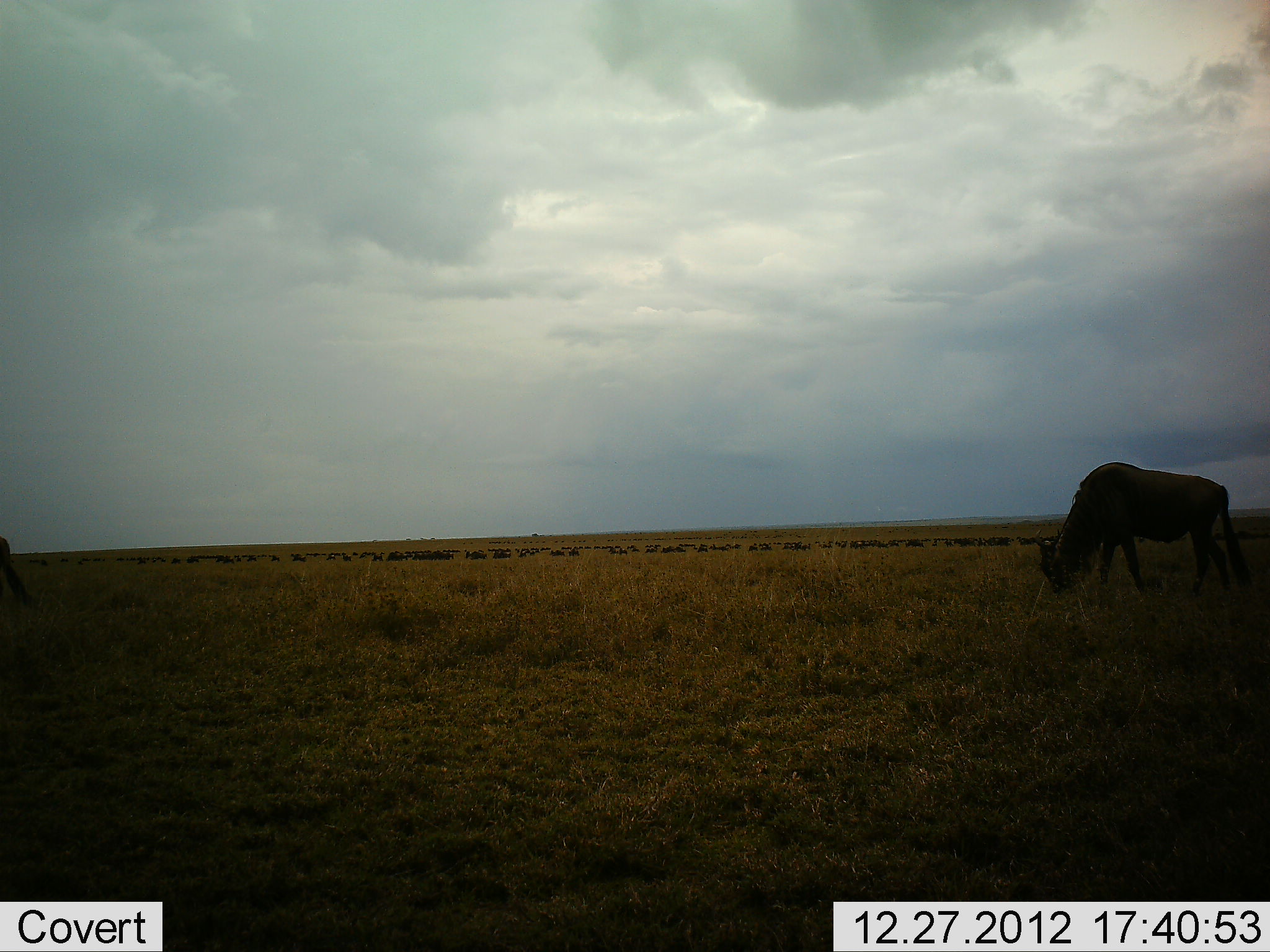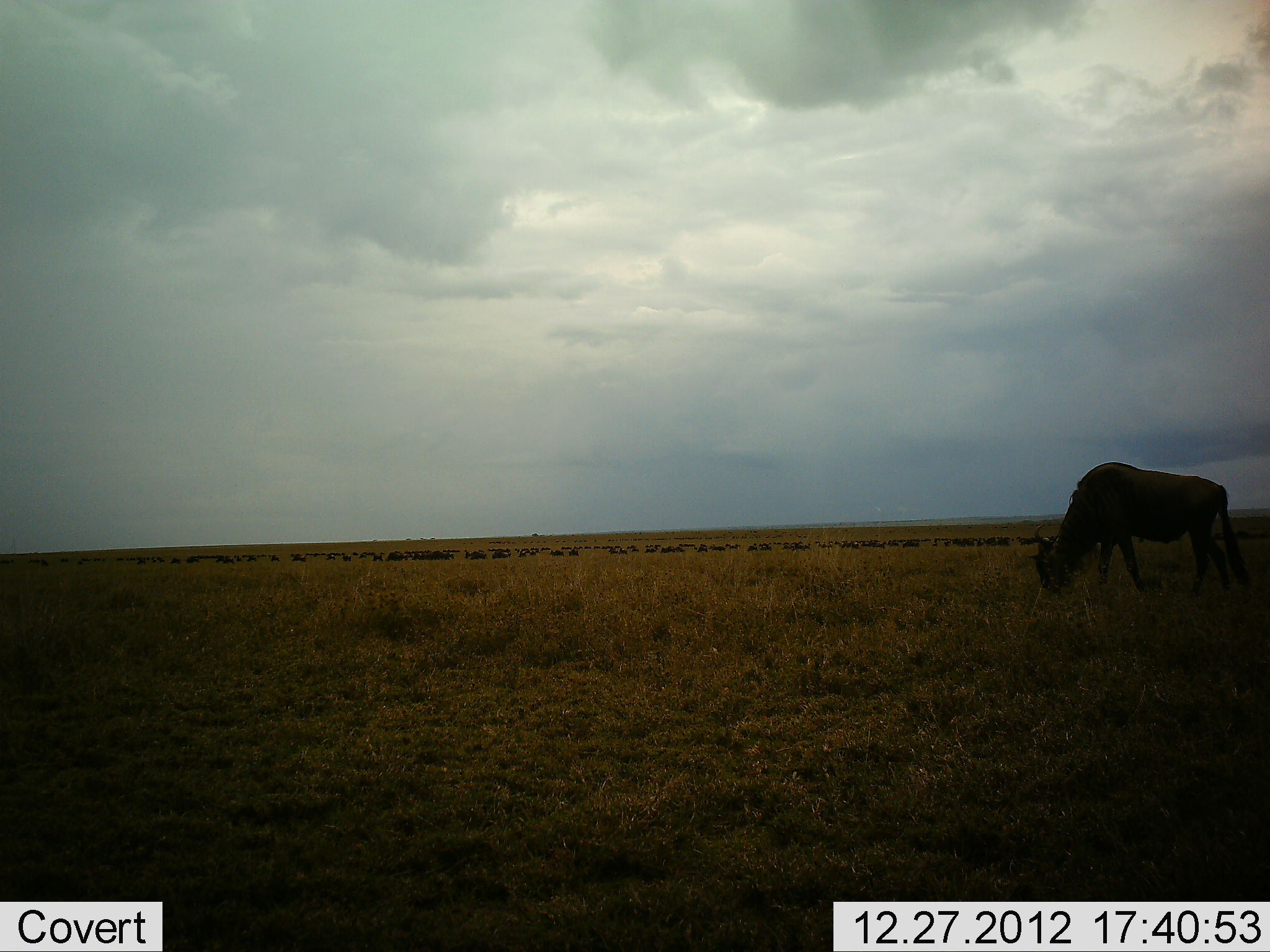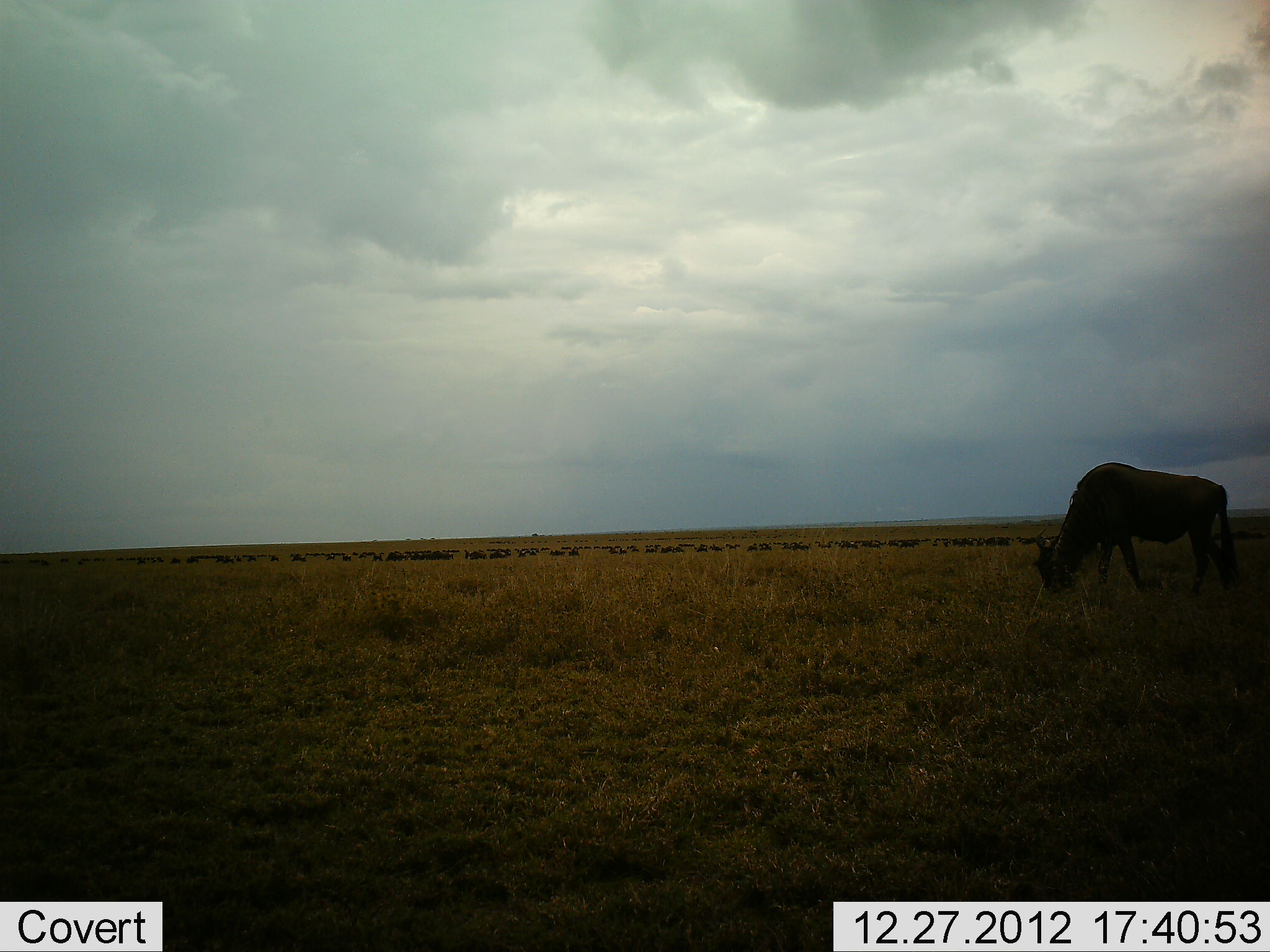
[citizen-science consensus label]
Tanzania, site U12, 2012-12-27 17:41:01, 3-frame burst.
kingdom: Animalia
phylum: Chordata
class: Mammalia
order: Artiodactyla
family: Bovidae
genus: Connochaetes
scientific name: Connochaetes taurinus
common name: blue wildebeest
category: wildebeest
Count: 51+.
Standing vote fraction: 40%.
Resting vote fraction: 0%.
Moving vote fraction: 30%.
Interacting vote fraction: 0%.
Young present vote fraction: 0%.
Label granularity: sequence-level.